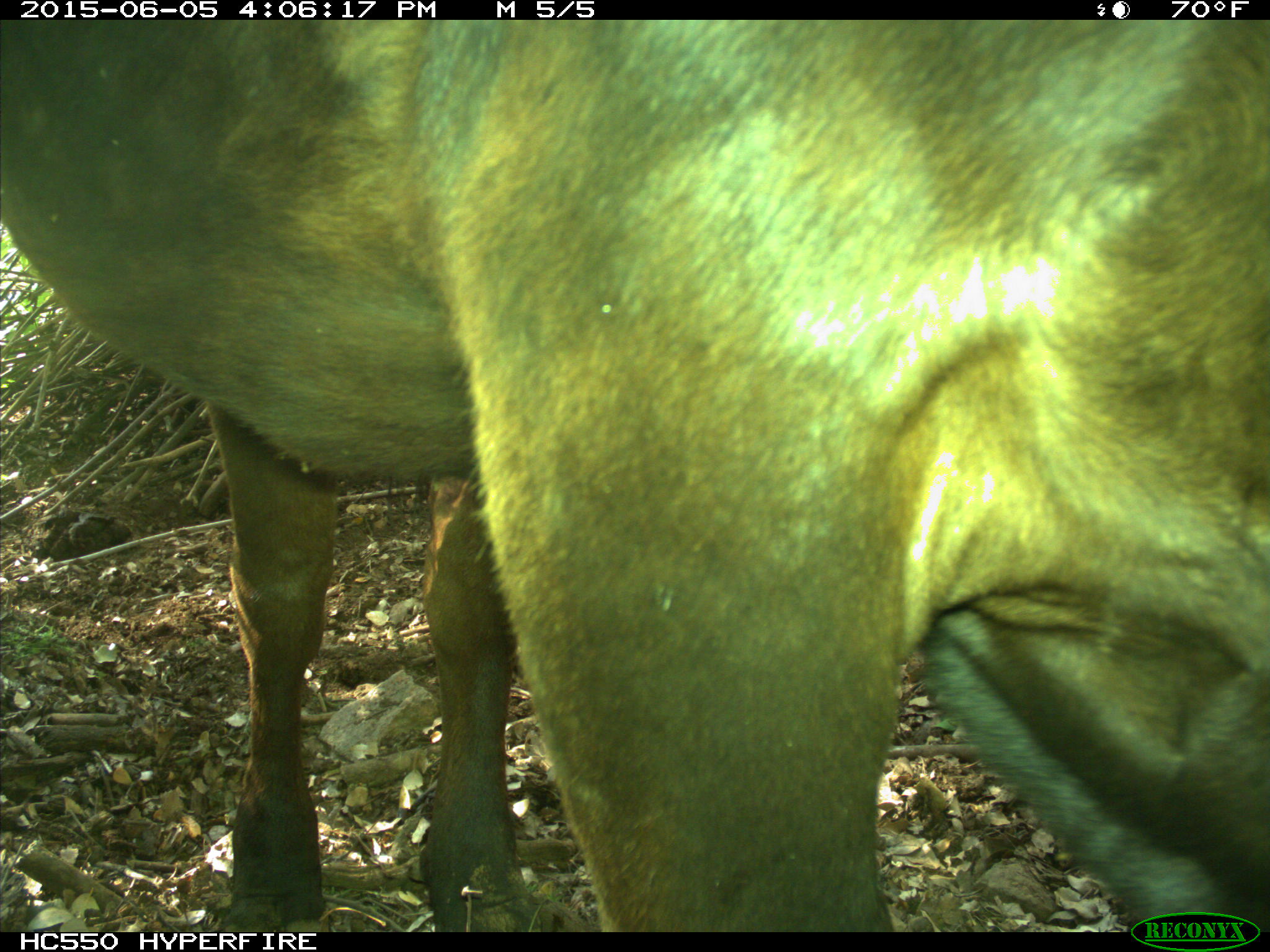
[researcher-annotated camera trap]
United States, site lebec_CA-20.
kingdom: Animalia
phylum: Chordata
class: Mammalia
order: Artiodactyla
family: Bovidae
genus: Bos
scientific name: Bos taurus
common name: domestic cow